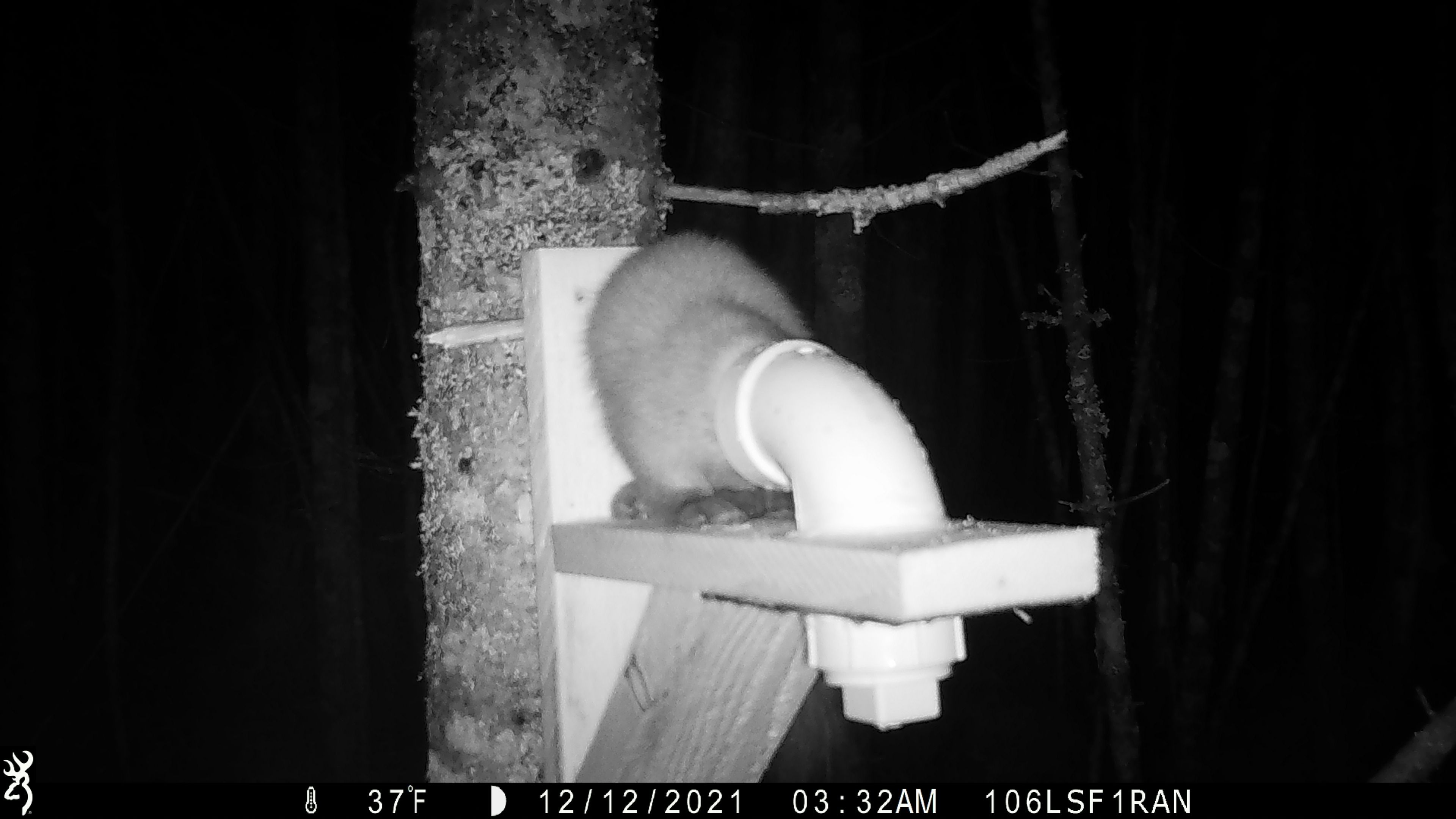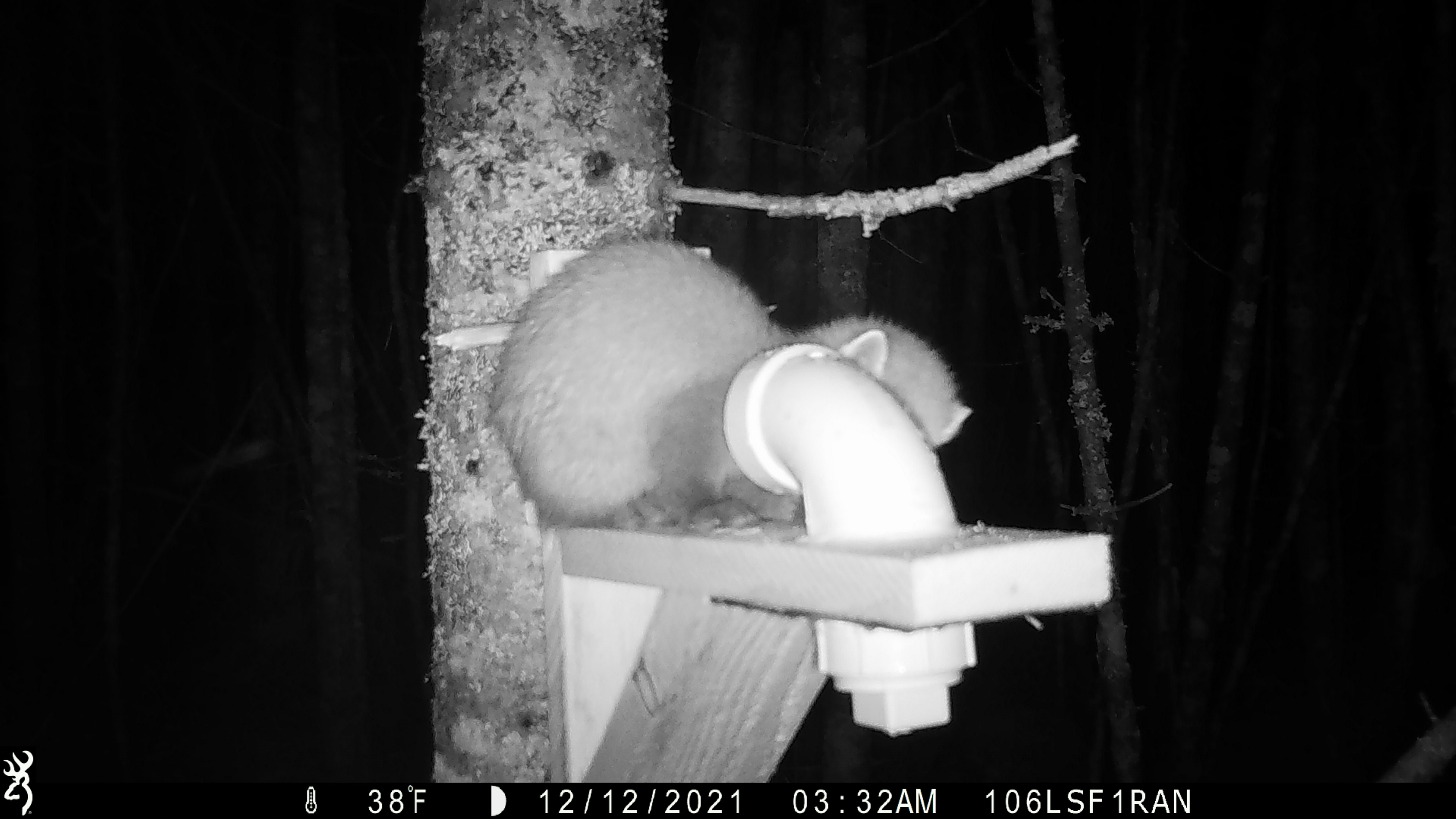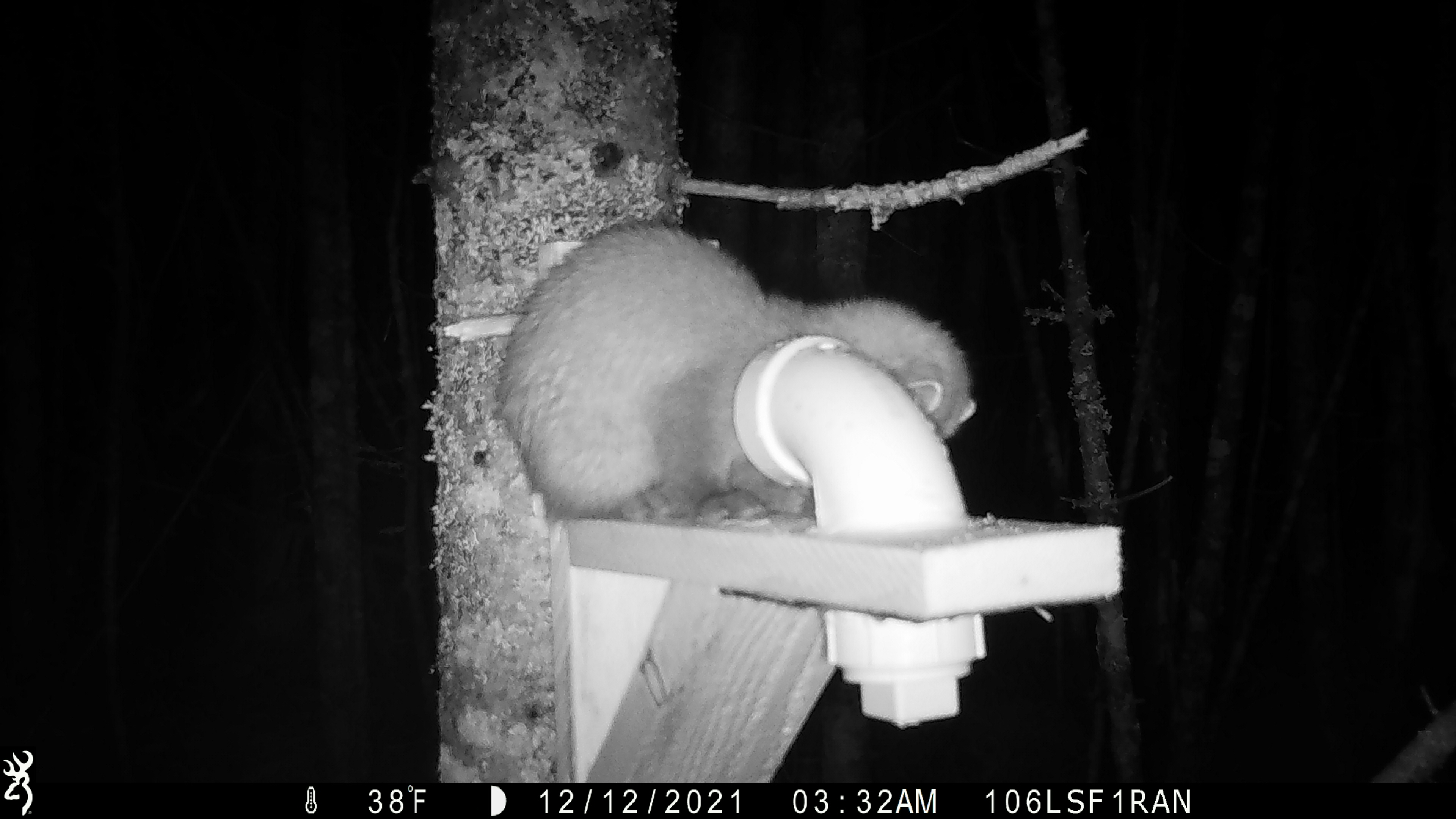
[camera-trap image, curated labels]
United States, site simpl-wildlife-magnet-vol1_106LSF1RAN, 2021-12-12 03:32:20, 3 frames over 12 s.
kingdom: Animalia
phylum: Chordata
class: Mammalia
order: Carnivora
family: Mustelidae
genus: Martes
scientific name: Martes americana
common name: american marten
American marten (Martes americana).